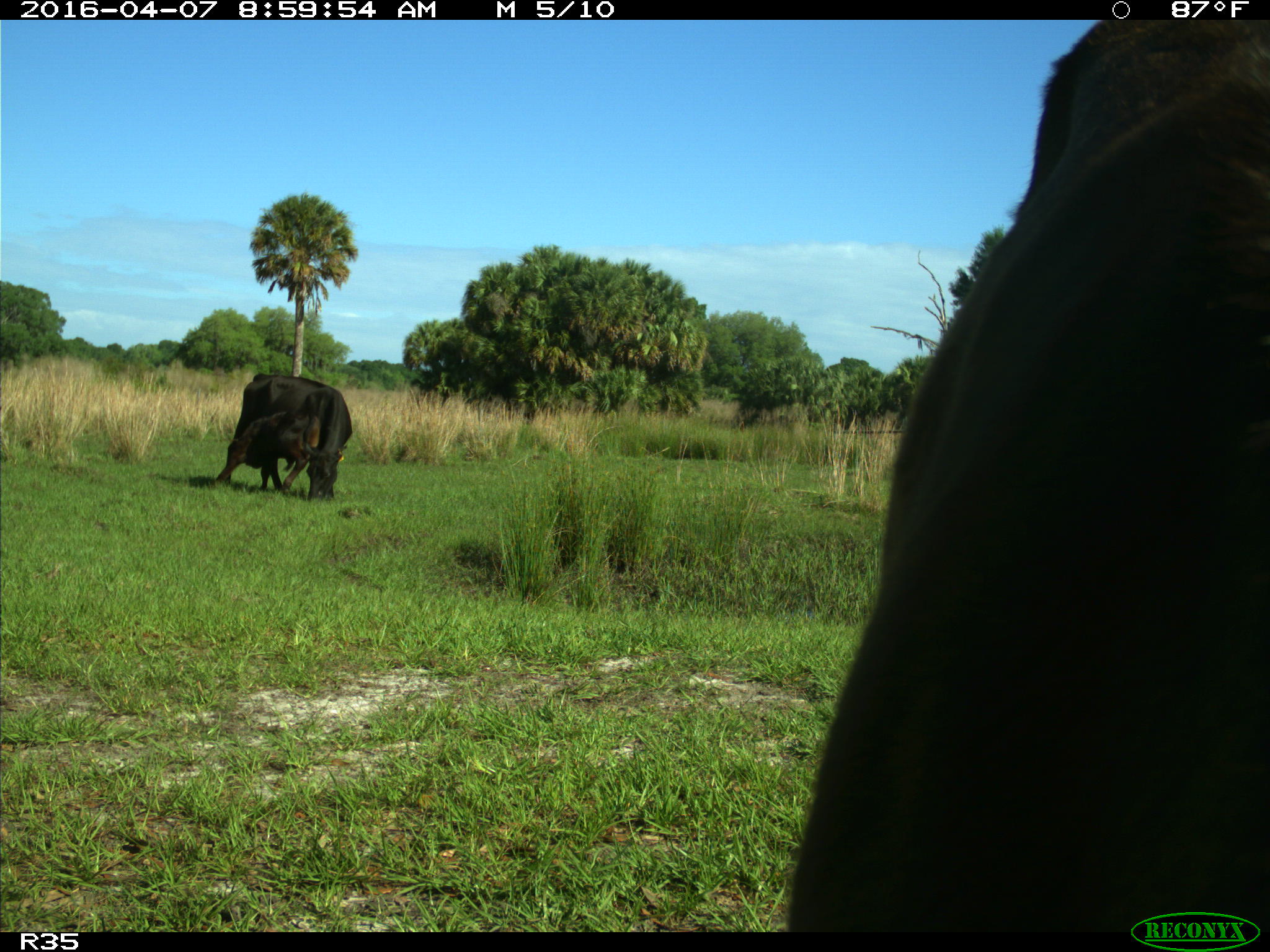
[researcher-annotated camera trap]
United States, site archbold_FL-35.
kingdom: Animalia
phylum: Chordata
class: Mammalia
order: Artiodactyla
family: Bovidae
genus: Bos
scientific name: Bos taurus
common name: domestic cow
Bos taurus (domestic cow).